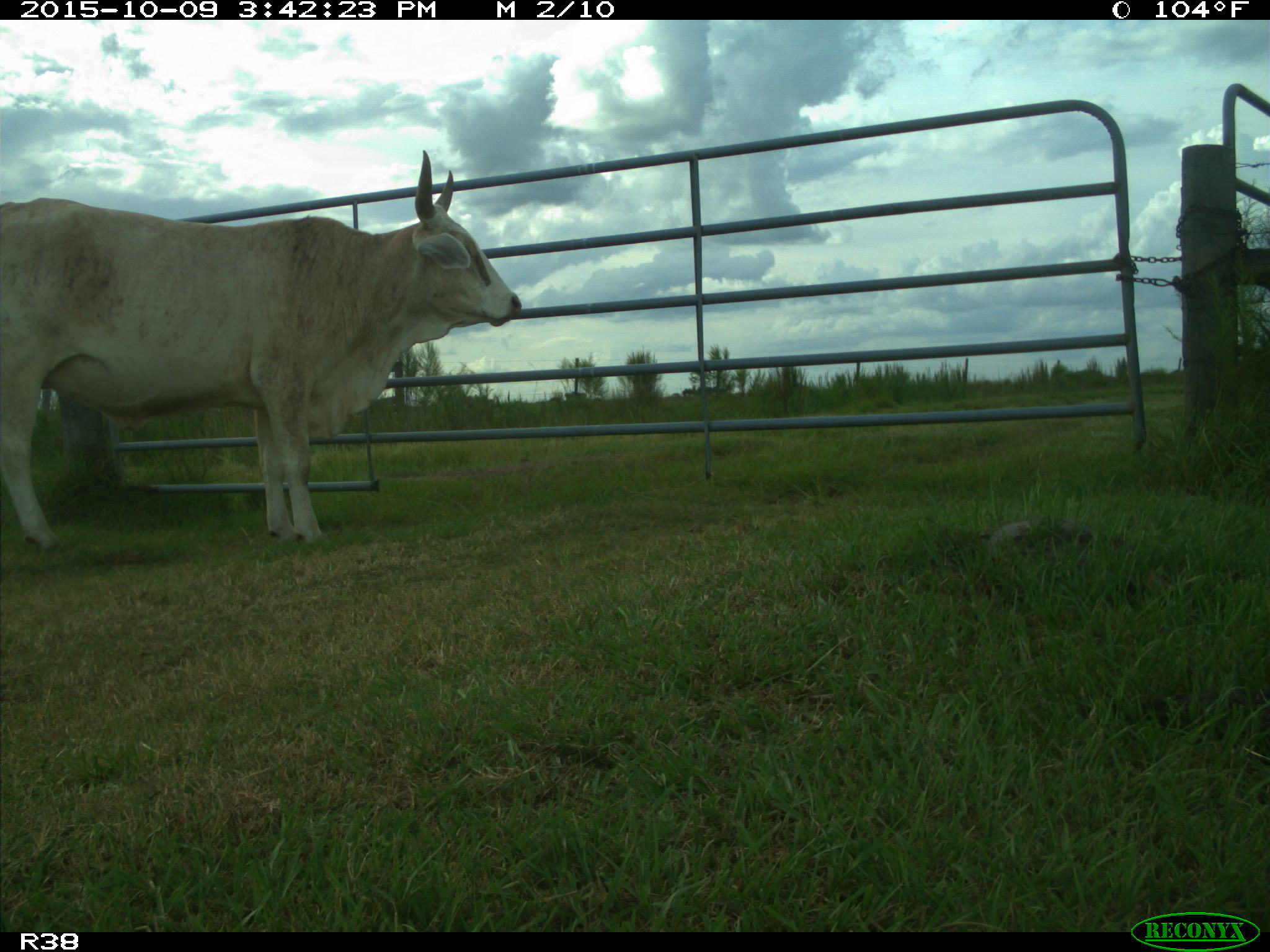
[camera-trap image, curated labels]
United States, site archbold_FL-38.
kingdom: Animalia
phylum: Chordata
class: Mammalia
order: Artiodactyla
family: Bovidae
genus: Bos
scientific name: Bos taurus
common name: domestic cow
Bos taurus (domestic cow).